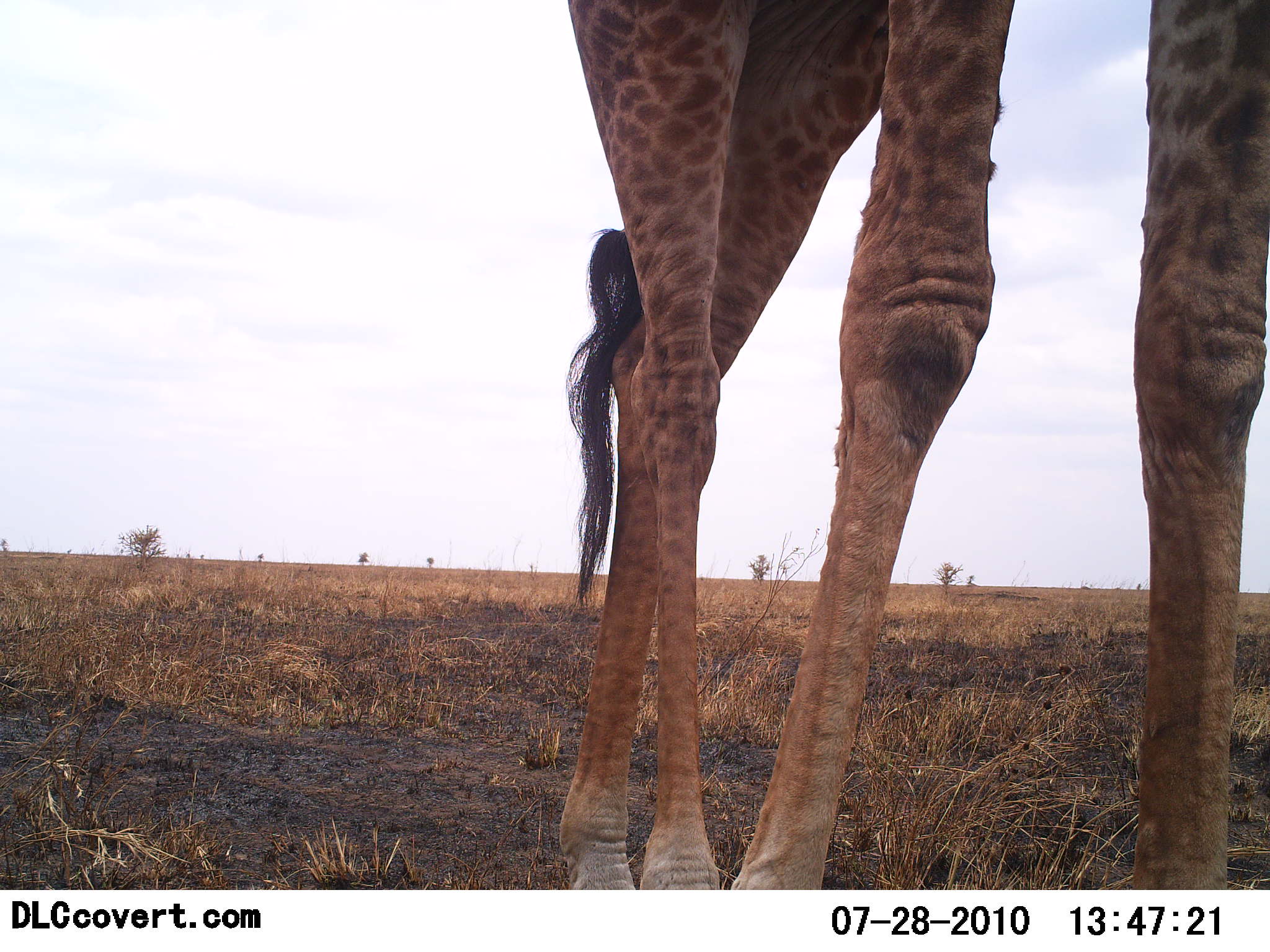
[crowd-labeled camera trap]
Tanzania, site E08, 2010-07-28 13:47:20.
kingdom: Animalia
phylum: Chordata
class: Mammalia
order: Artiodactyla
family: Giraffidae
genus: Giraffa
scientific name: Giraffa camelopardalis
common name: giraffe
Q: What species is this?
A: Giraffe (Giraffa camelopardalis).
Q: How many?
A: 1.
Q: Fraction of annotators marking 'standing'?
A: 93%.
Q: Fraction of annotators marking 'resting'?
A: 0%.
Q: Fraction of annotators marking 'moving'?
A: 7%.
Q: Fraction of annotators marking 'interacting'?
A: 0%.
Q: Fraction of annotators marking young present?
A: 0%.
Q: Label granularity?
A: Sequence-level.